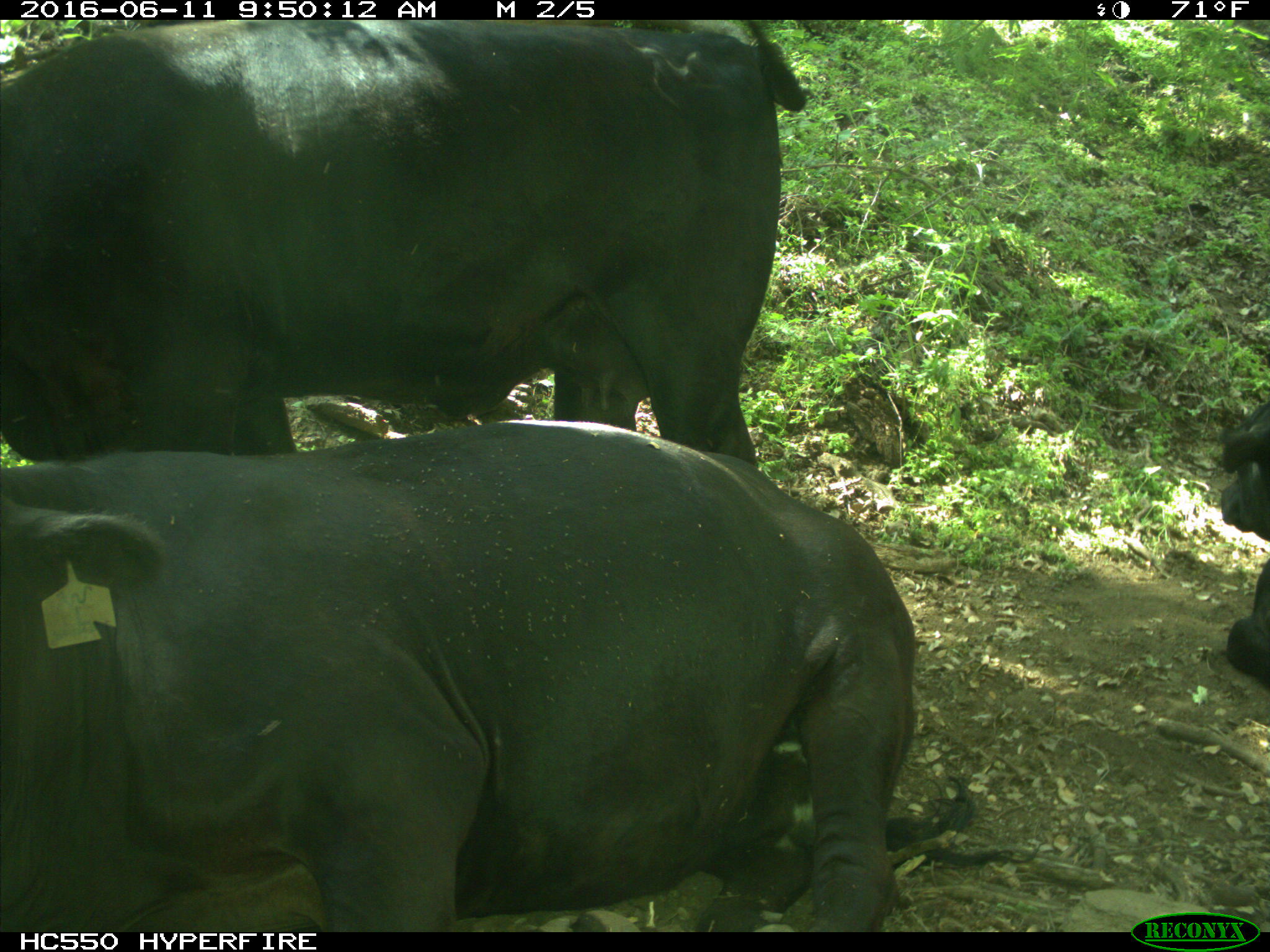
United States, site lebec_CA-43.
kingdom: Animalia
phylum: Chordata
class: Mammalia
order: Artiodactyla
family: Bovidae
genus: Bos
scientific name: Bos taurus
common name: domestic cow